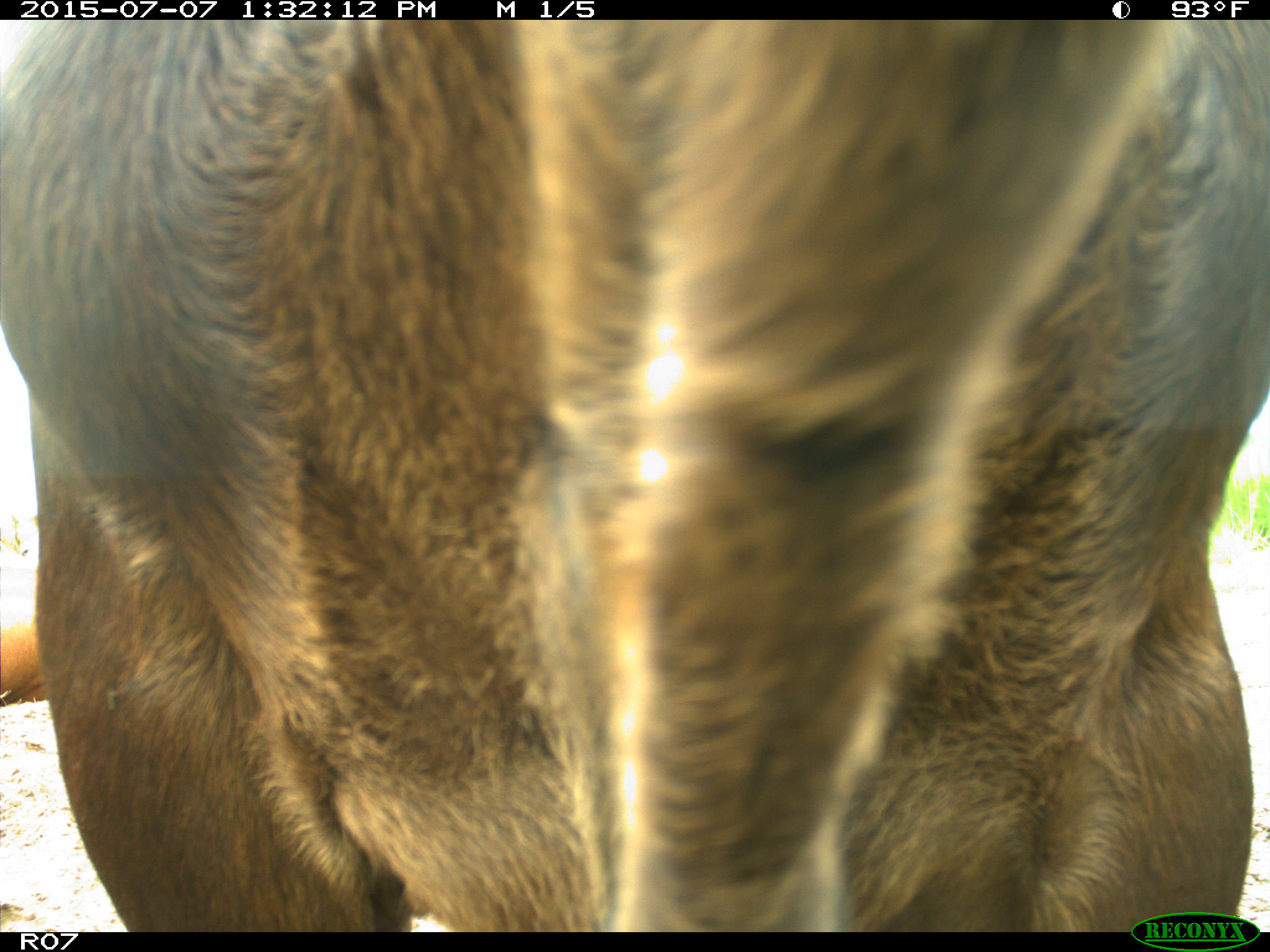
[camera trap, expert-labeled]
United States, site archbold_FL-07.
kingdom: Animalia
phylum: Chordata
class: Mammalia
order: Artiodactyla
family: Bovidae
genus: Bos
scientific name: Bos taurus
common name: domestic cow